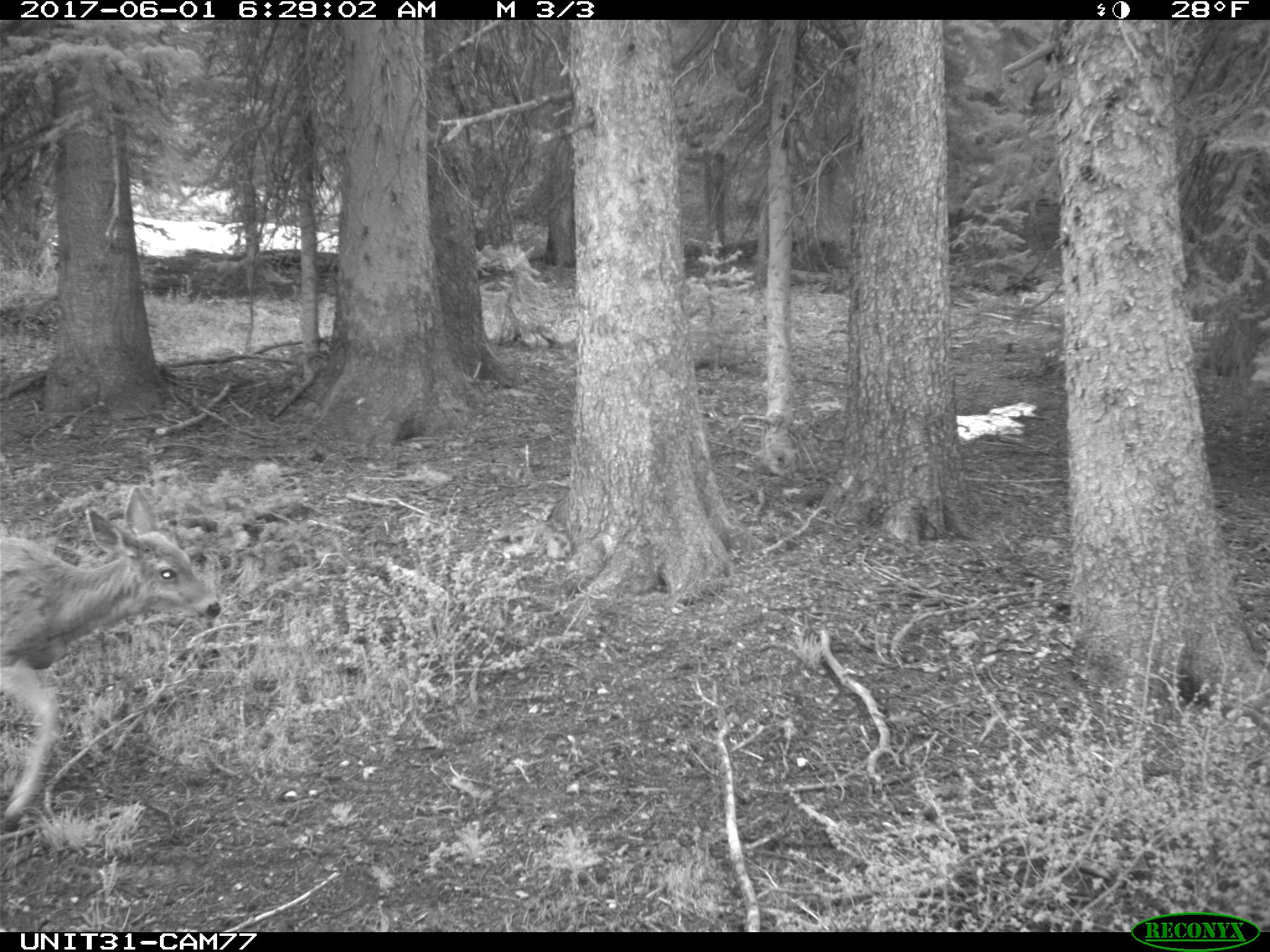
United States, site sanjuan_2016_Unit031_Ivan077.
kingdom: Animalia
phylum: Chordata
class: Mammalia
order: Artiodactyla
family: Cervidae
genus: Odocoileus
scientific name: Odocoileus hemionus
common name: mule deer